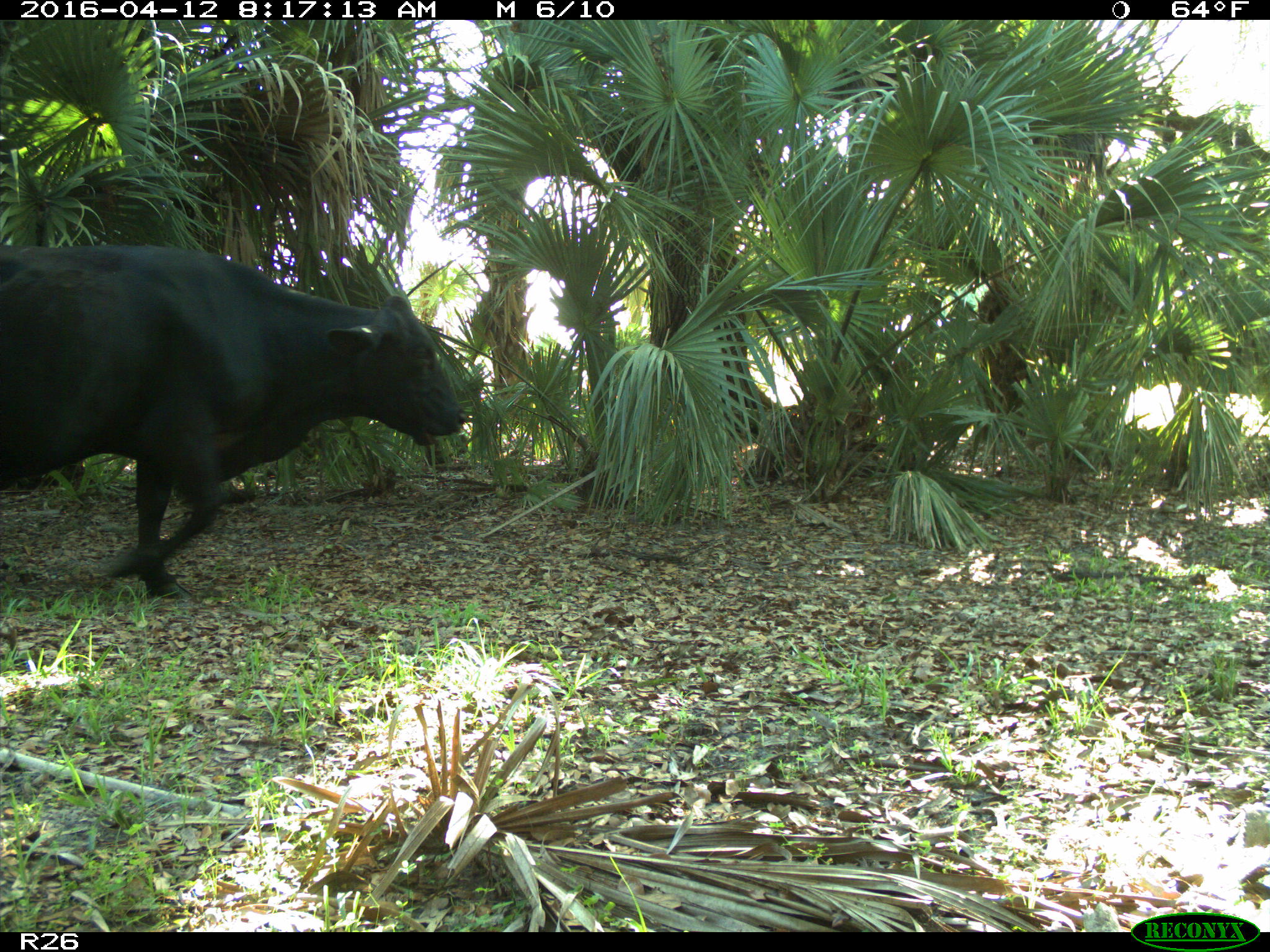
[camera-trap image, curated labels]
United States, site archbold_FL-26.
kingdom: Animalia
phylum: Chordata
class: Mammalia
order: Artiodactyla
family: Bovidae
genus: Bos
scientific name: Bos taurus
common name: domestic cow